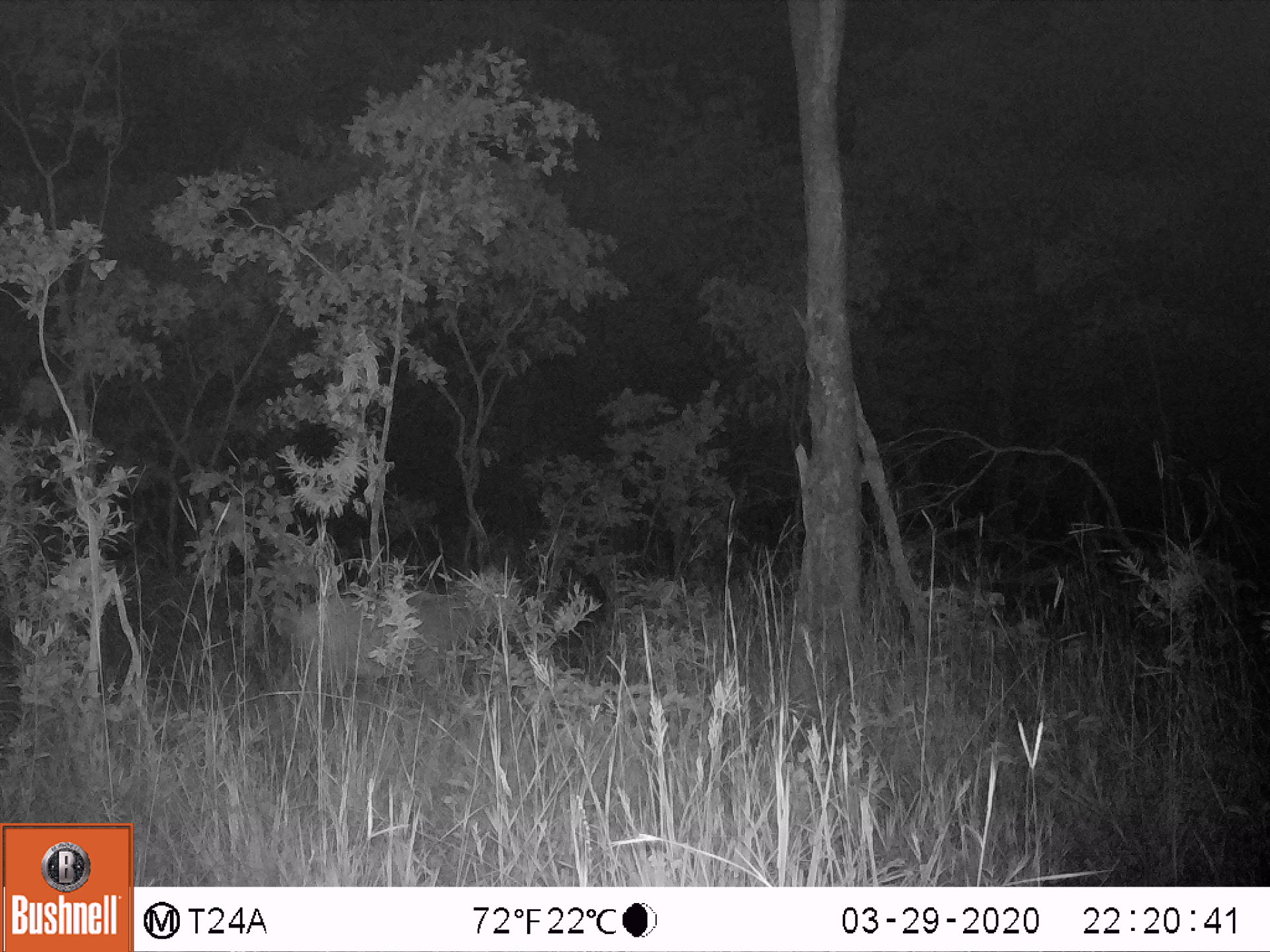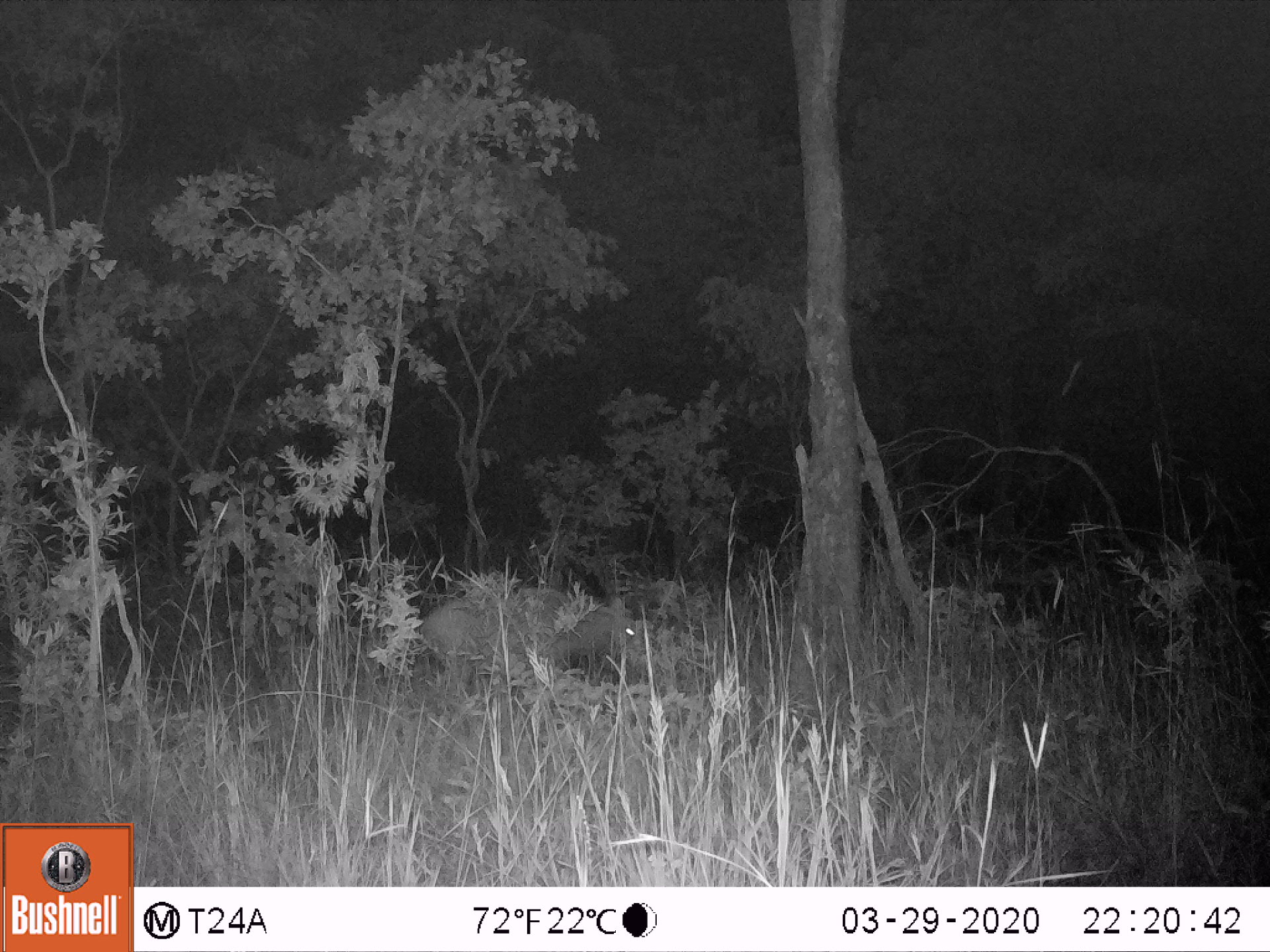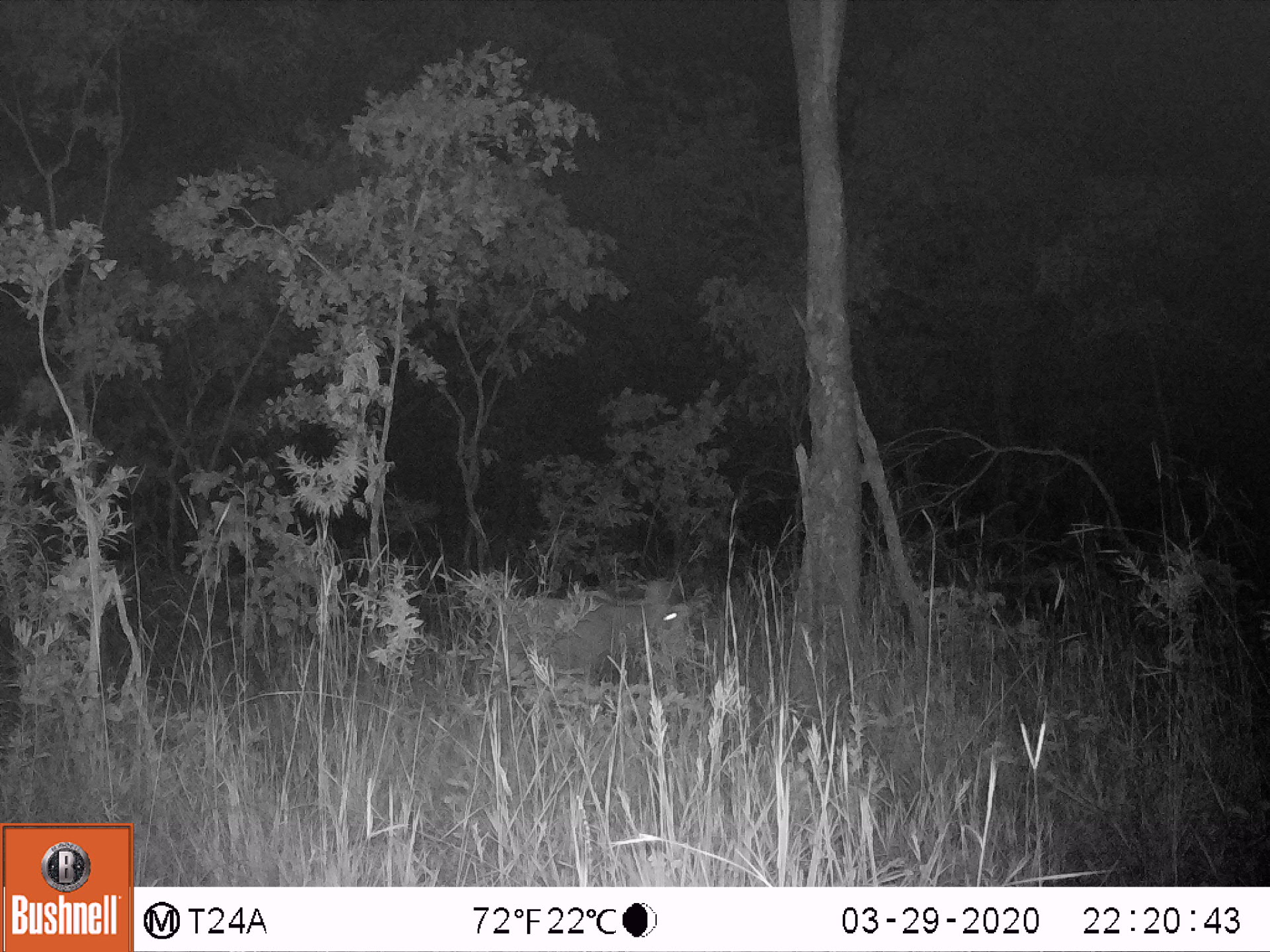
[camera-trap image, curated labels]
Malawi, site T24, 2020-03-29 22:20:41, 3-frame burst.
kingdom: Animalia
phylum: Chordata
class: Mammalia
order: Artiodactyla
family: Bovidae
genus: Hippotragus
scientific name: Hippotragus niger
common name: sable antelope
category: sable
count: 1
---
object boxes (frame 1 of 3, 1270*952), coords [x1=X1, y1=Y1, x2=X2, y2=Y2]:
sable: [x1=289, y1=554, x2=524, y2=718]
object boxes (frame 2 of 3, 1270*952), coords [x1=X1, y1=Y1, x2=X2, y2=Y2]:
sable: [x1=408, y1=562, x2=666, y2=678]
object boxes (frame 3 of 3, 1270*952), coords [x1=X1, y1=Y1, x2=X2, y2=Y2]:
sable: [x1=477, y1=540, x2=705, y2=666]